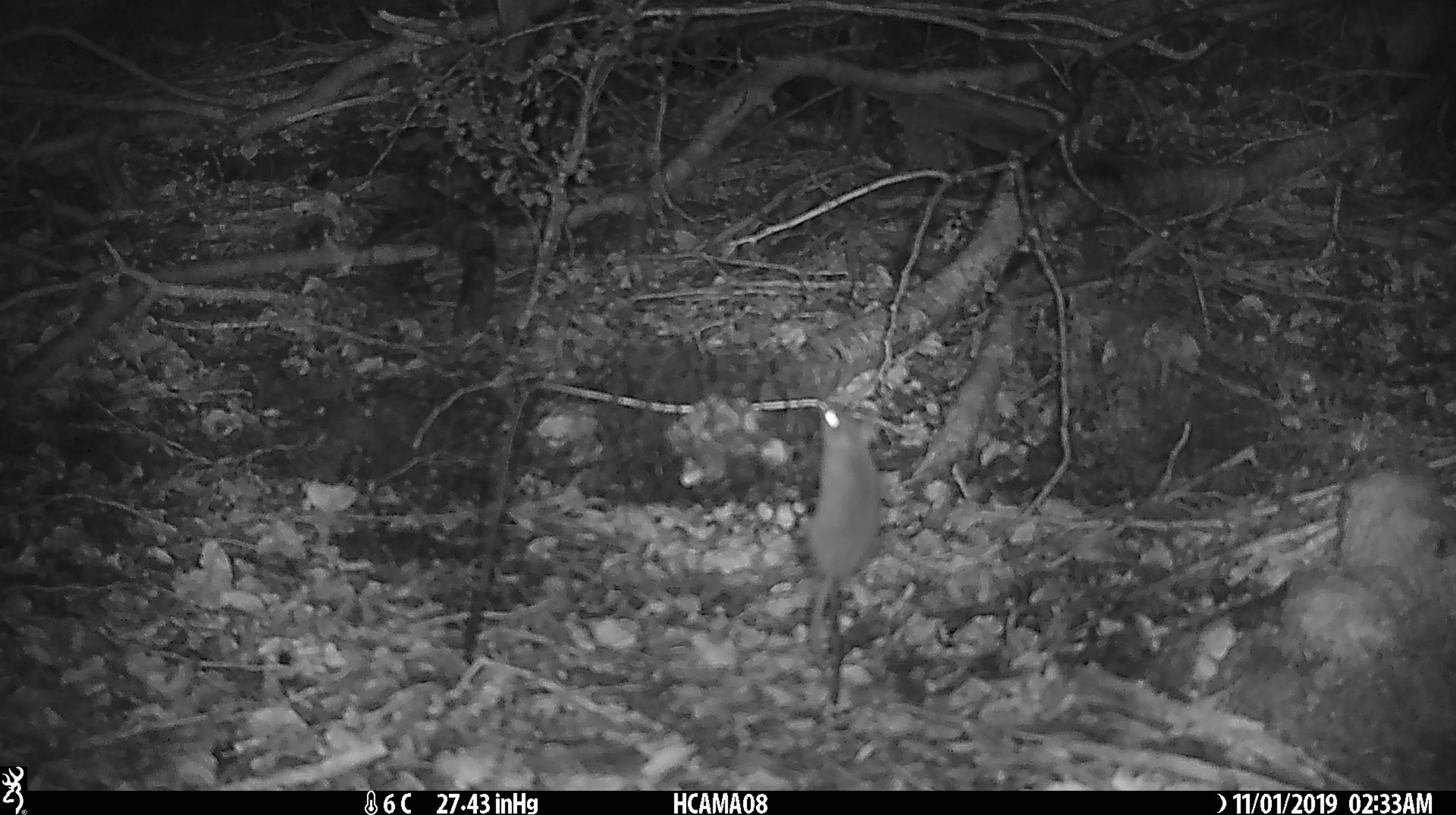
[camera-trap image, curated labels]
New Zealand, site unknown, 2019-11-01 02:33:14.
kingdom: Animalia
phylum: Chordata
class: Mammalia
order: Rodentia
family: Muridae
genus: Mus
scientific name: Mus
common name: mouse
Mouse (Mus).